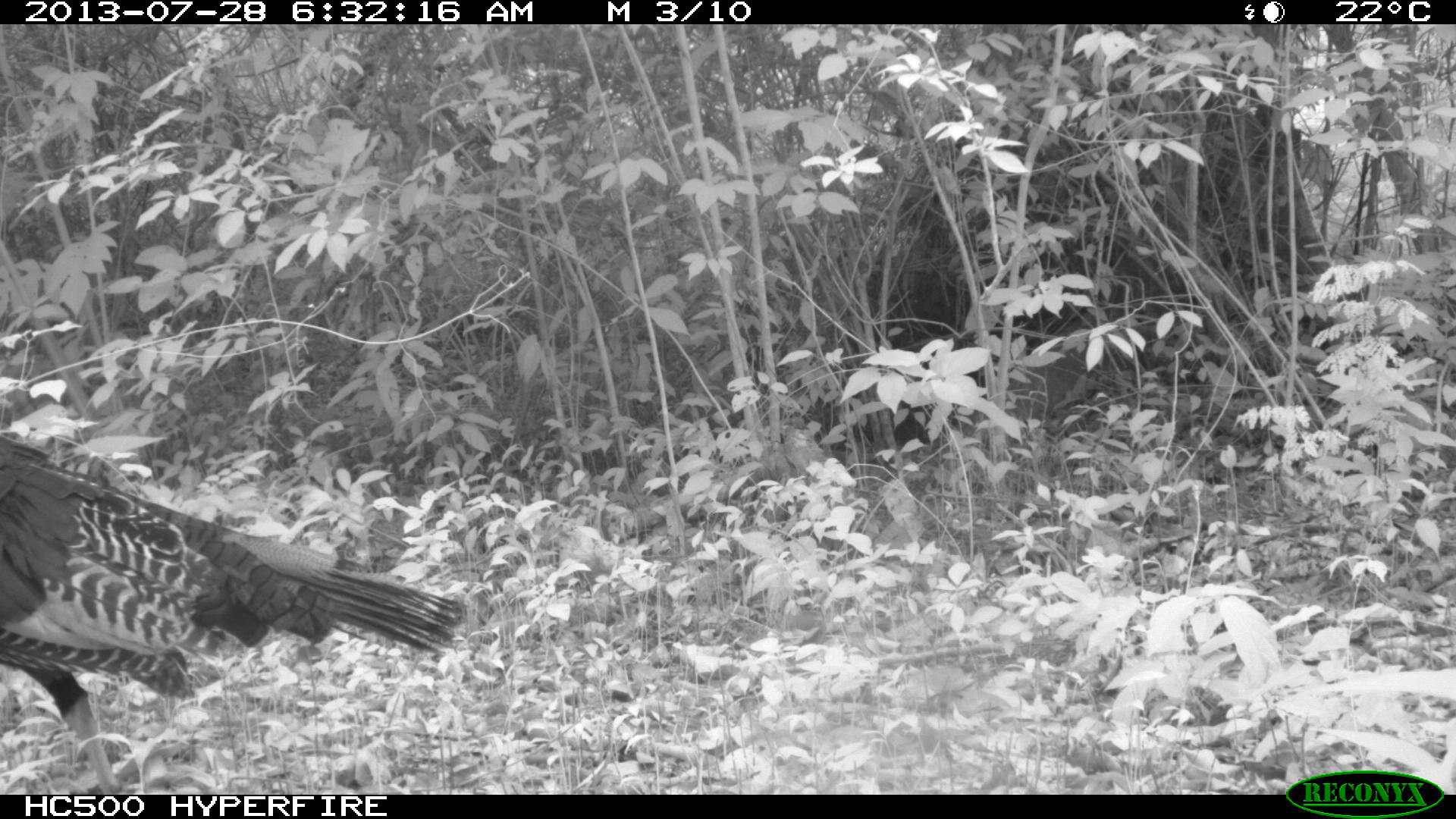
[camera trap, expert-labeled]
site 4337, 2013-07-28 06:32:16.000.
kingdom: Animalia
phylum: Chordata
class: Aves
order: Galliformes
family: Phasianidae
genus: Meleagris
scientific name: Meleagris ocellata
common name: ocellated turkey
Meleagris ocellata (ocellated turkey), count 1.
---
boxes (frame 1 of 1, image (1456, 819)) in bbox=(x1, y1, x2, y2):
meleagris ocellata: bbox=(0, 433, 466, 794)